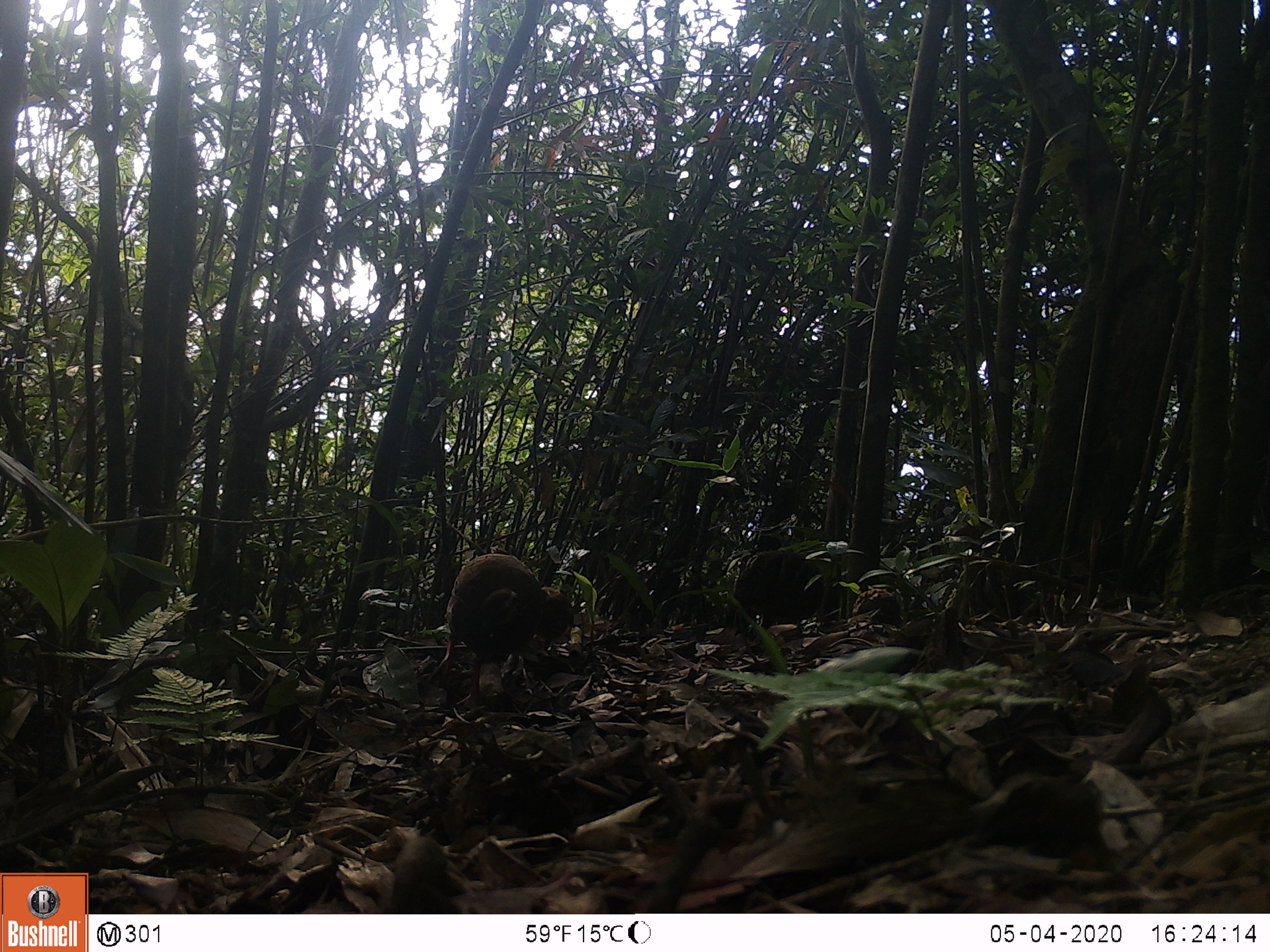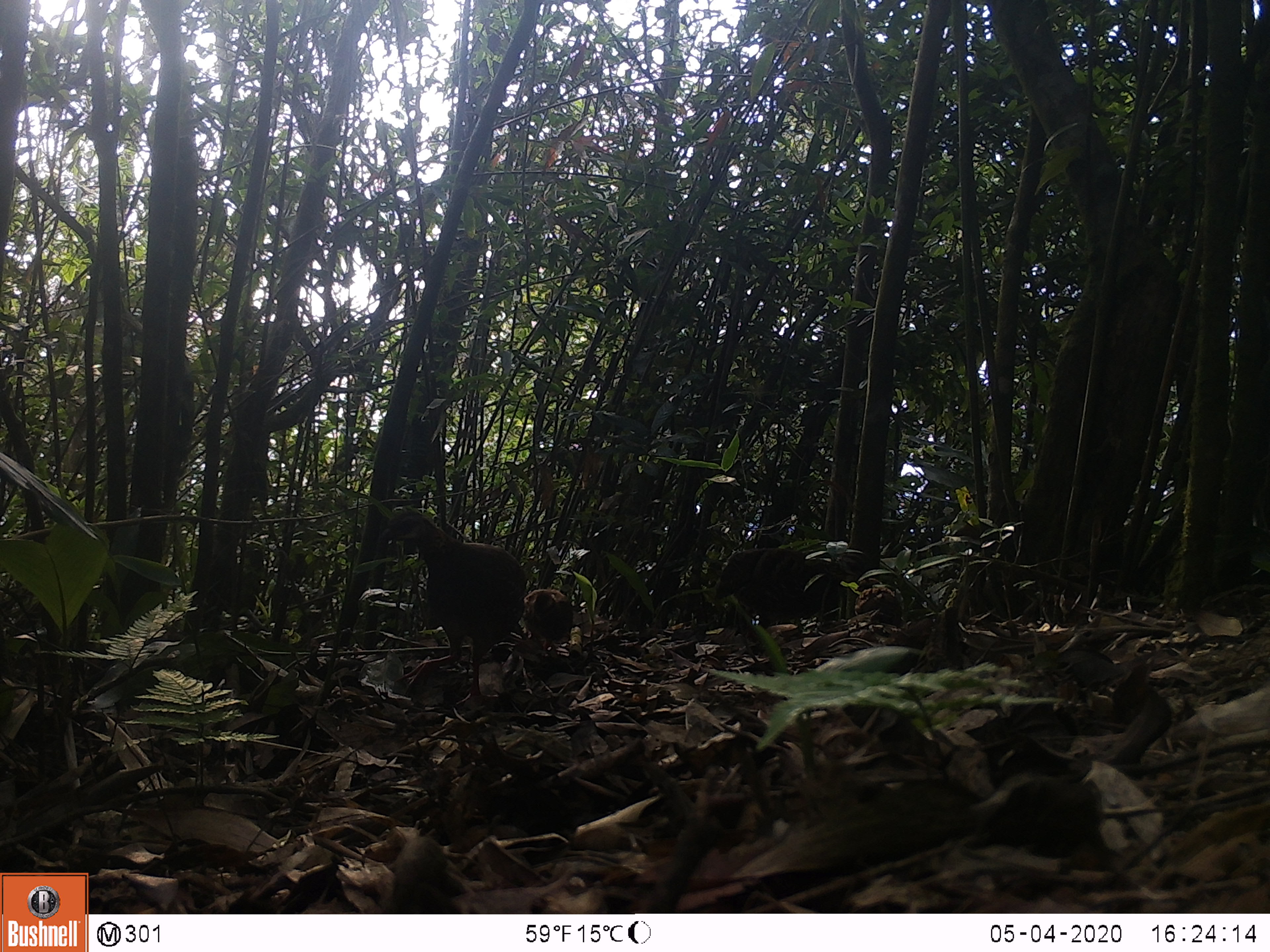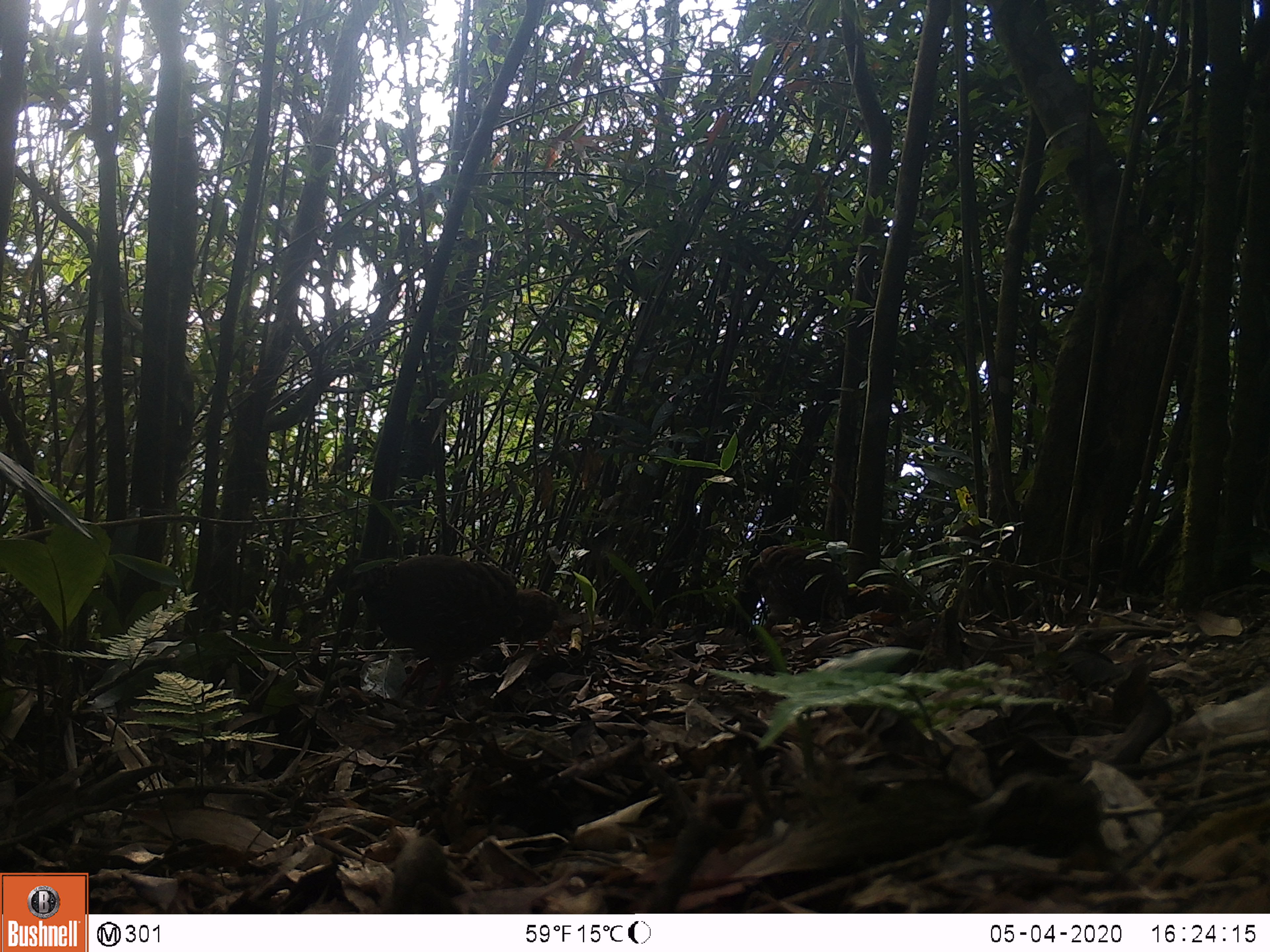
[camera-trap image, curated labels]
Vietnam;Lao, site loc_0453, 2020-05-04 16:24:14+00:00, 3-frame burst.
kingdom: Animalia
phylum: Chordata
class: Aves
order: Galliformes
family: Phasianidae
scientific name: Phasianidae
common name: partridge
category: unidentified partridge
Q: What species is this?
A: Unidentified partridge (partridge) (Phasianidae).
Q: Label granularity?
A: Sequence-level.